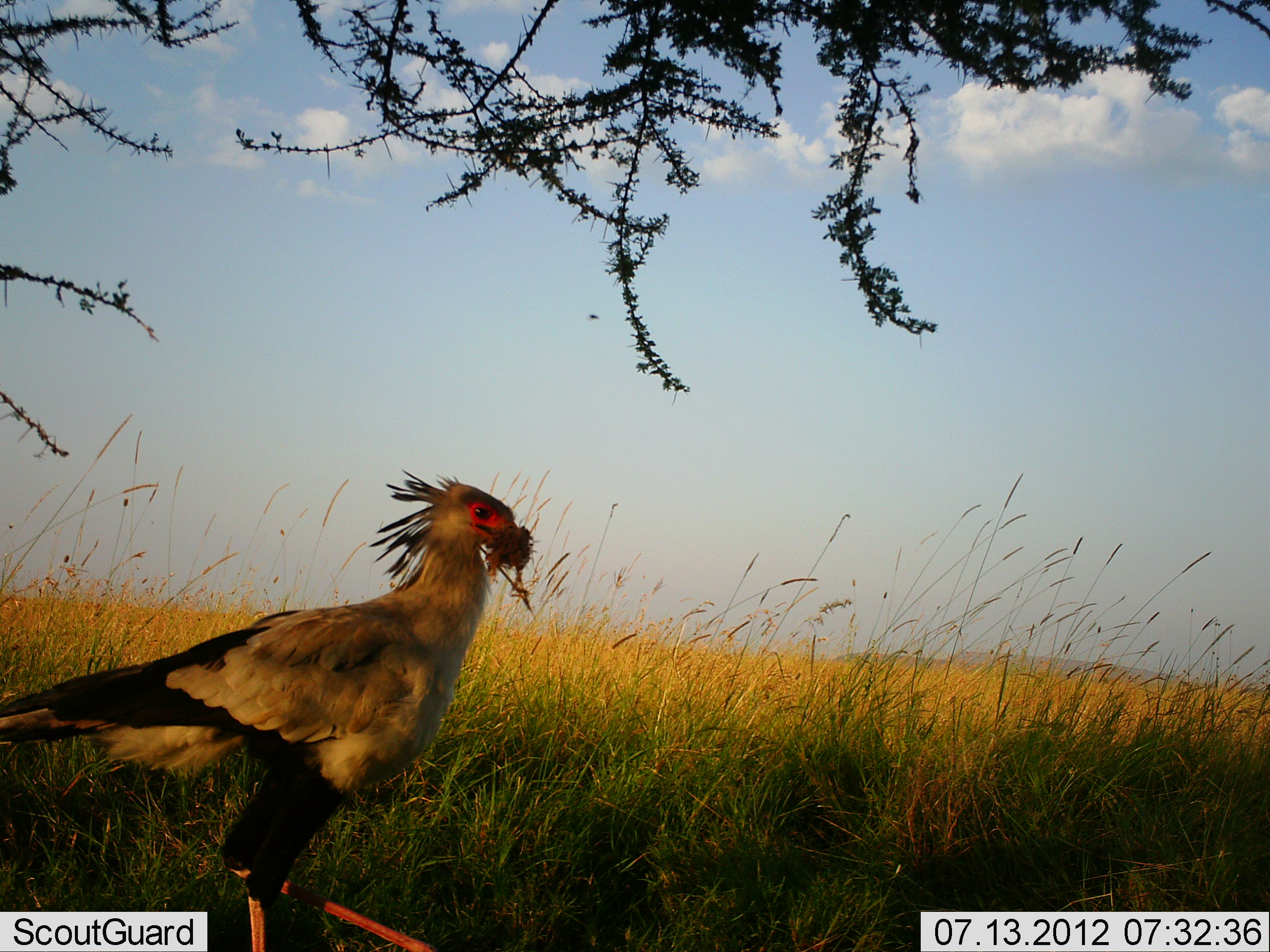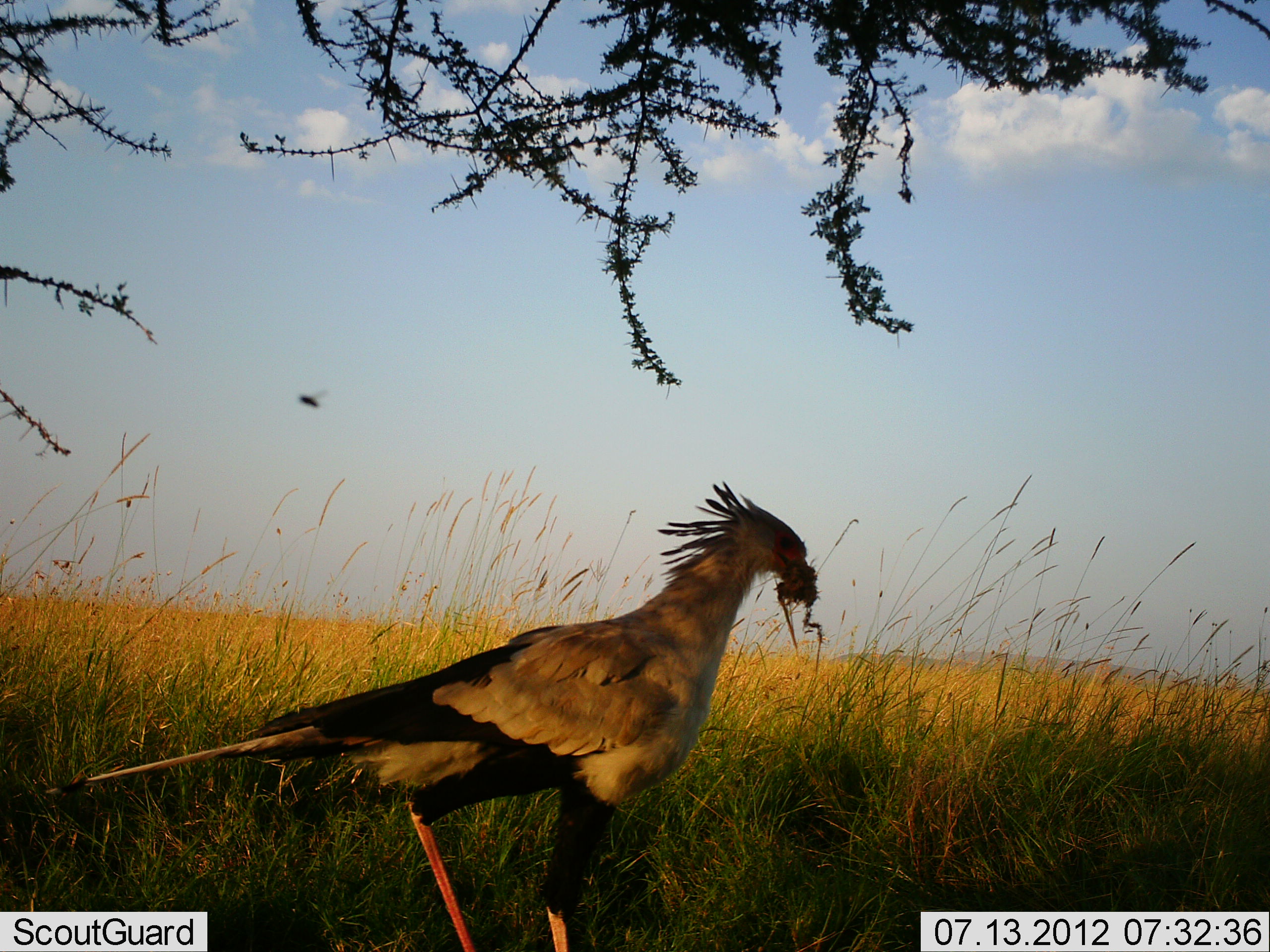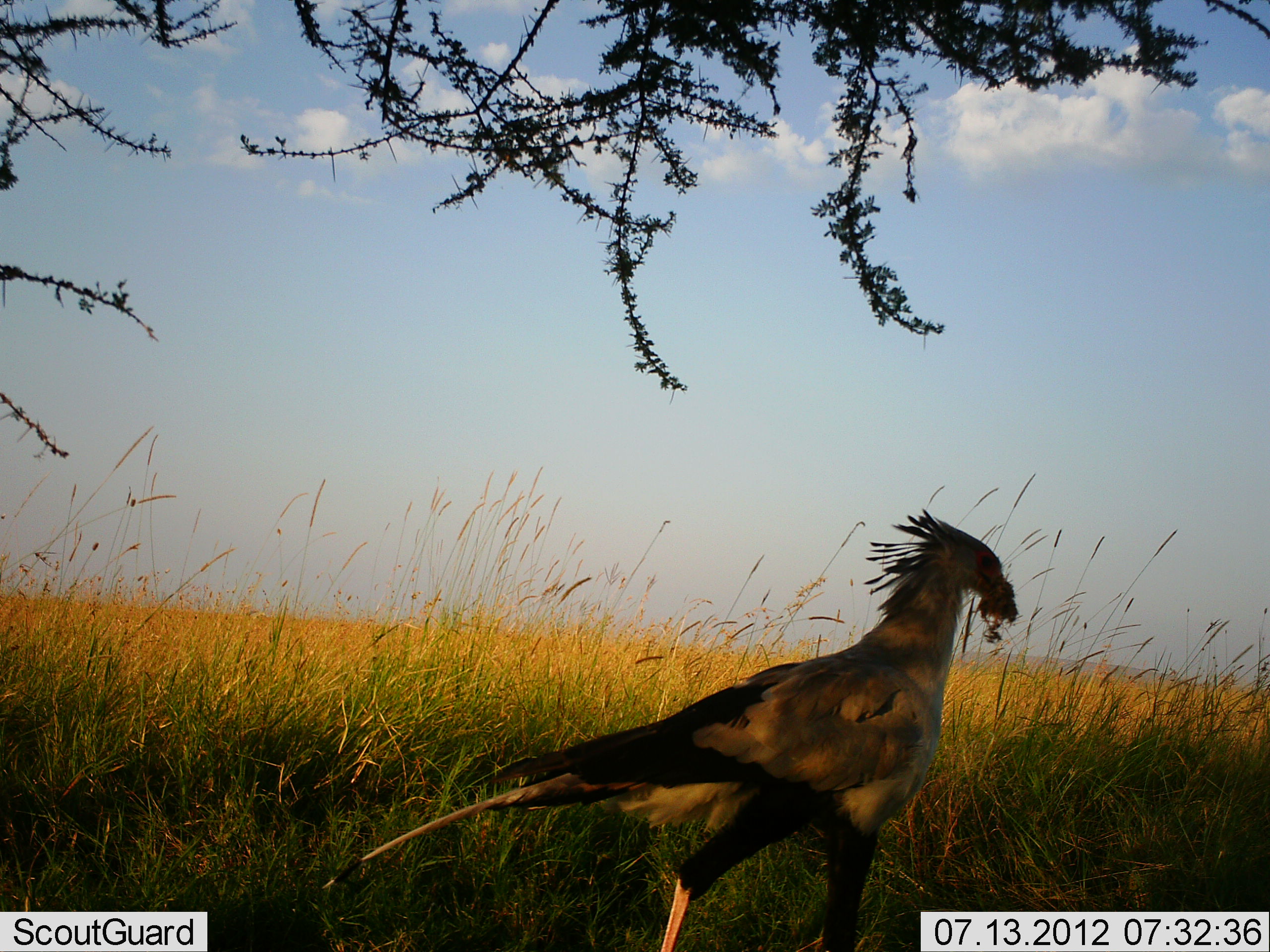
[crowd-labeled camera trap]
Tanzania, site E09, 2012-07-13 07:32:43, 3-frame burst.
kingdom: Animalia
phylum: Chordata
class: Aves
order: Accipitriformes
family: Sagittariidae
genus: Sagittarius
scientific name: Sagittarius serpentarius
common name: secretary bird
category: secretarybird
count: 1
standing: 0%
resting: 0%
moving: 90%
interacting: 0%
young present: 0%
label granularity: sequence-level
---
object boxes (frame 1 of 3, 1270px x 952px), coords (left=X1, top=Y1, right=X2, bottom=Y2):
animal: (left=0, top=469, right=534, bottom=952)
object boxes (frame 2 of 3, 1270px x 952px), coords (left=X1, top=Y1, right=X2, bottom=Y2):
animal: (left=39, top=479, right=819, bottom=952)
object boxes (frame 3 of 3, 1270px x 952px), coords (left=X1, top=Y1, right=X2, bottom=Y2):
animal: (left=323, top=506, right=1017, bottom=952)